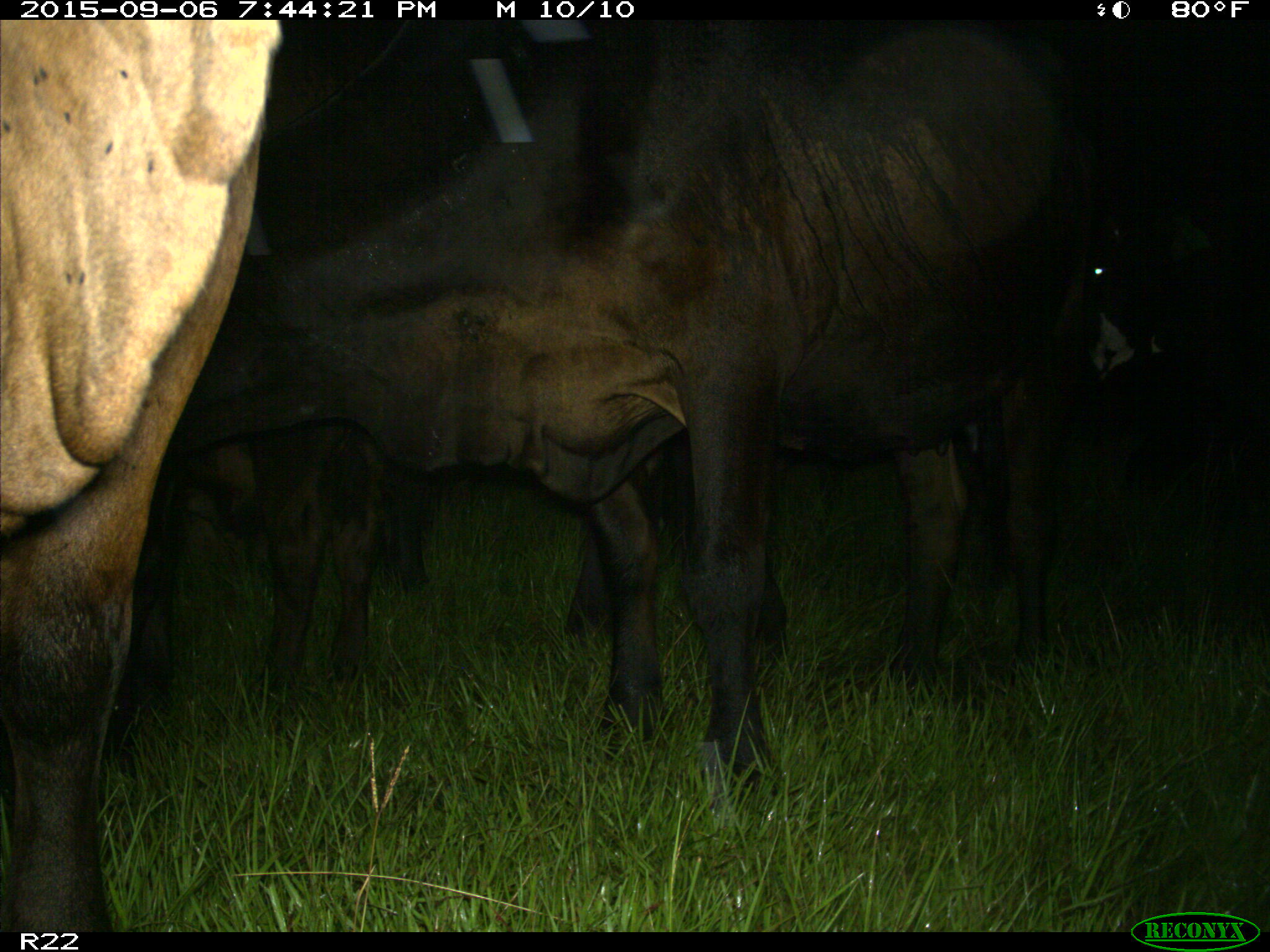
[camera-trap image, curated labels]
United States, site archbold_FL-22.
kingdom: Animalia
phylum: Chordata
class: Mammalia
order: Artiodactyla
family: Bovidae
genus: Bos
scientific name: Bos taurus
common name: domestic cow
Bos taurus (domestic cow).